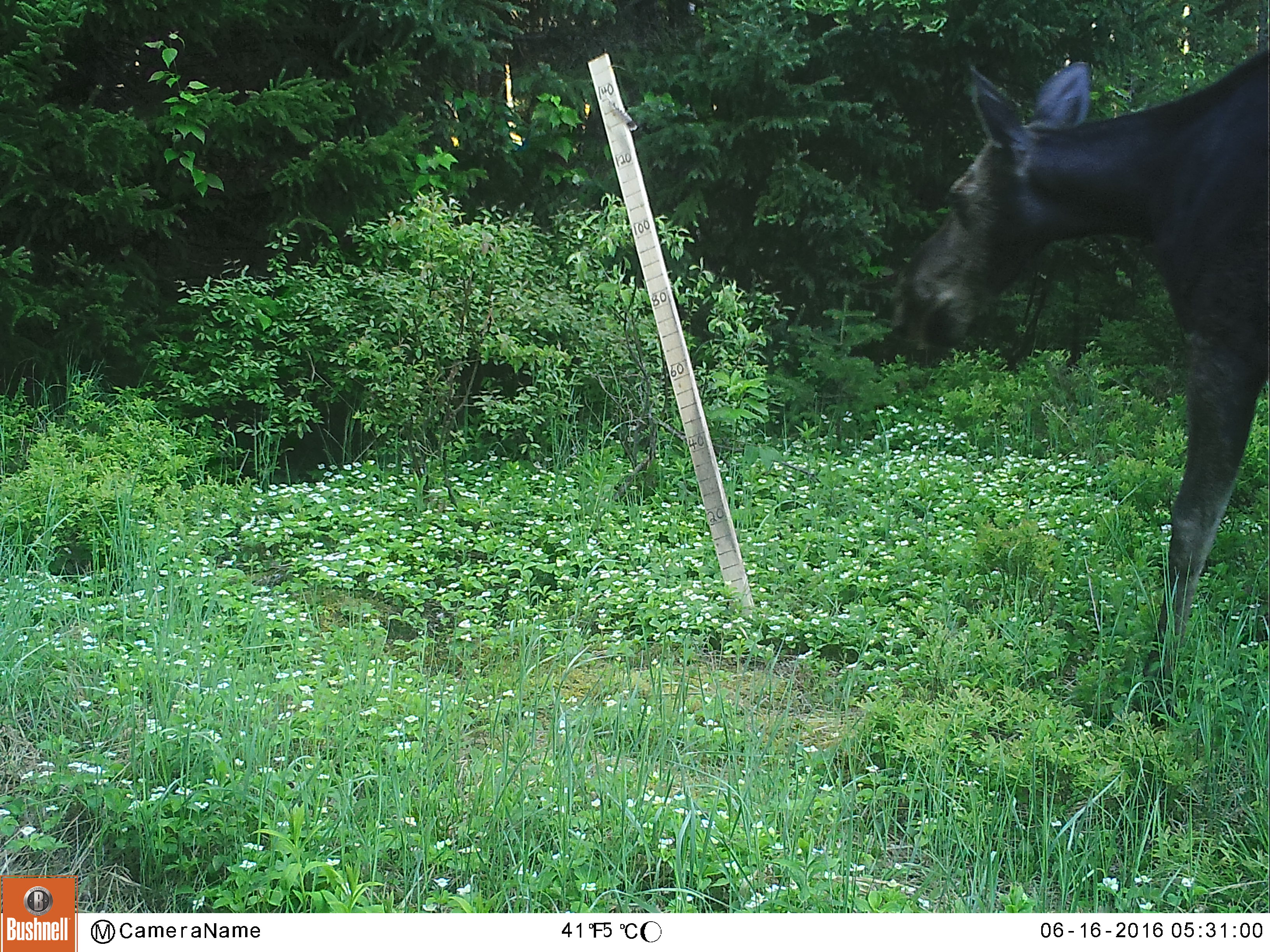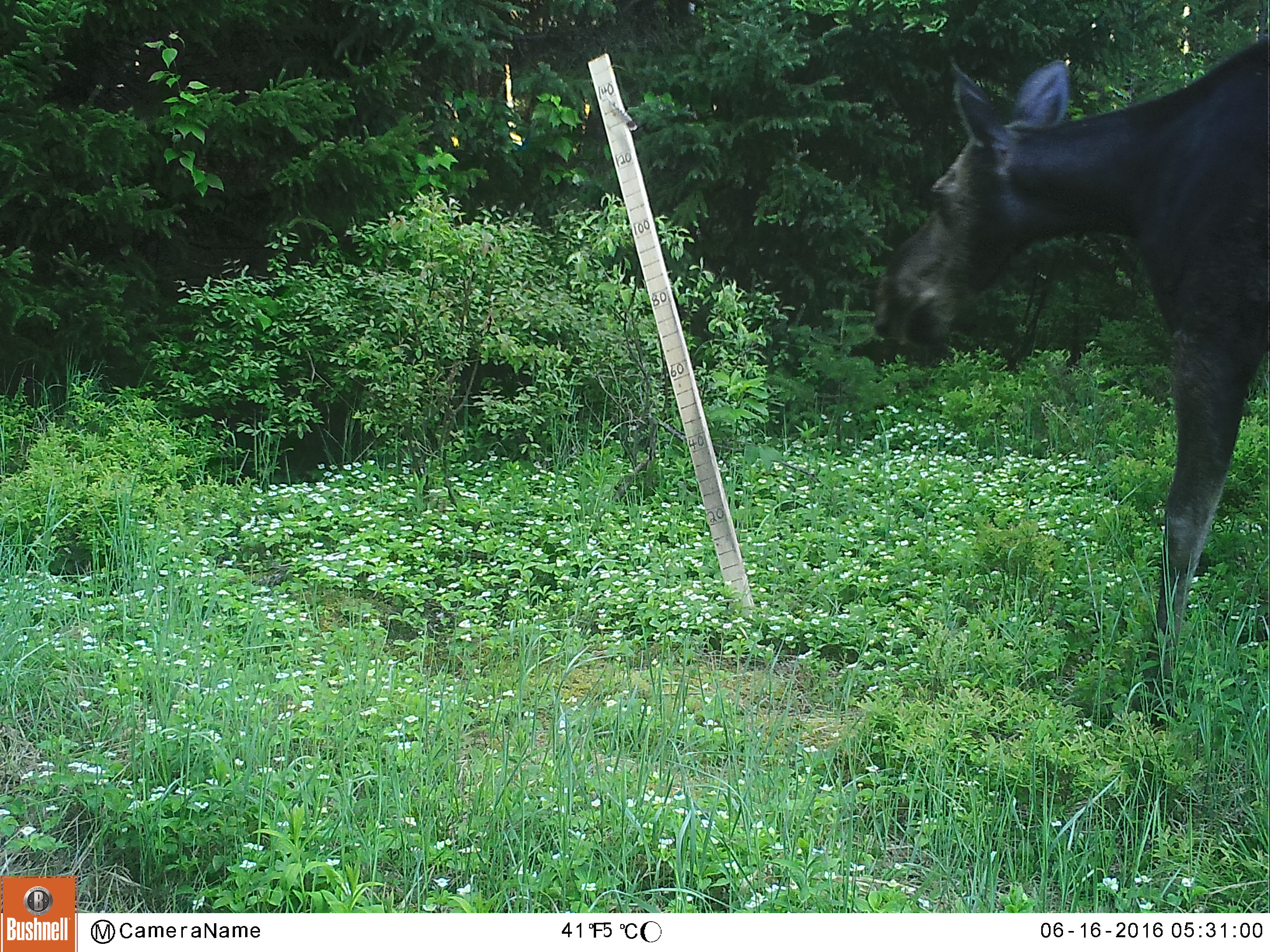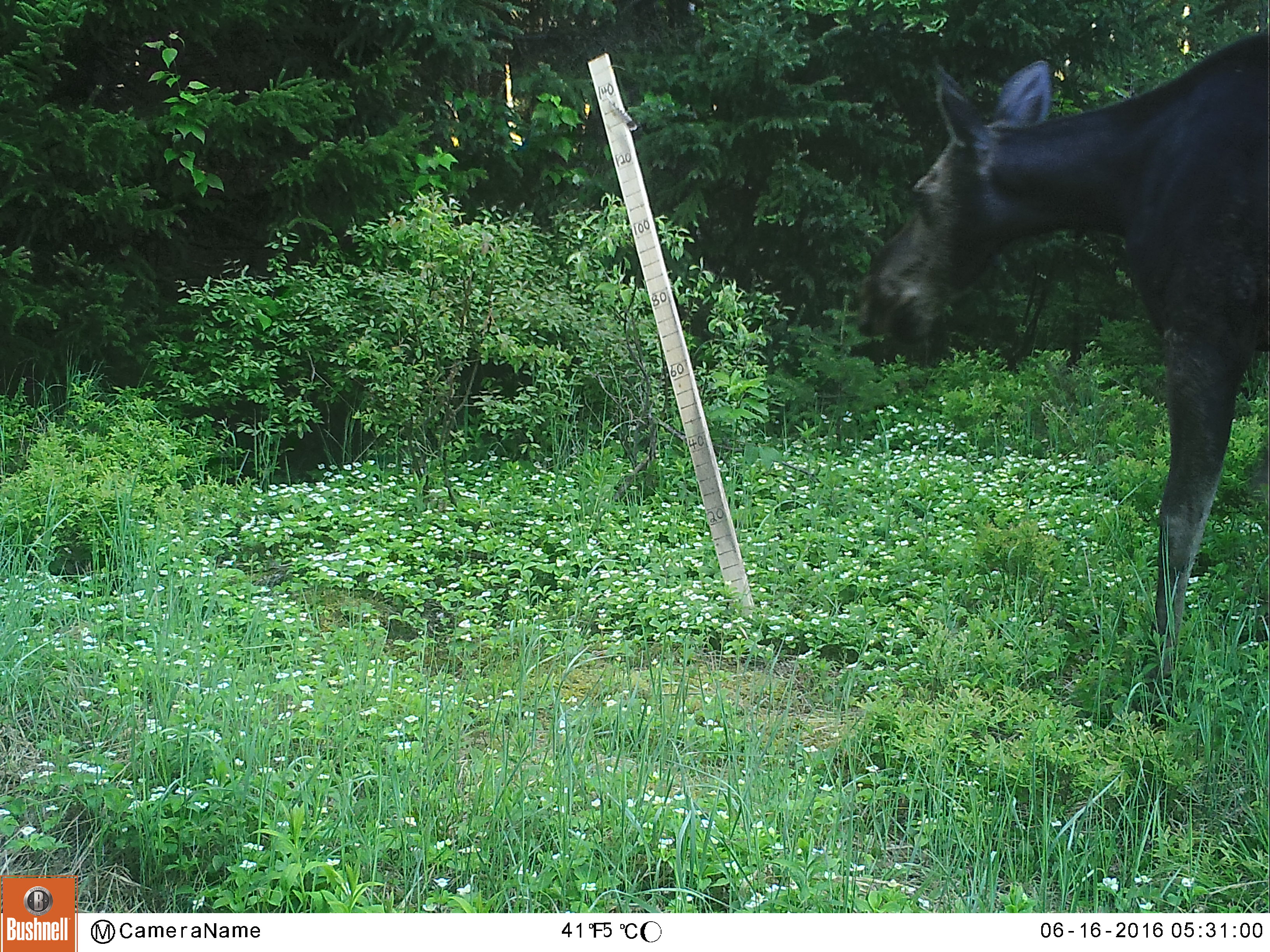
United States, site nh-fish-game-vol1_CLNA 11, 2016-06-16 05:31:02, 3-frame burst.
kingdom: Animalia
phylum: Chordata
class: Mammalia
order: Artiodactyla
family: Cervidae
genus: Alces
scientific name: Alces alces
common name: moose